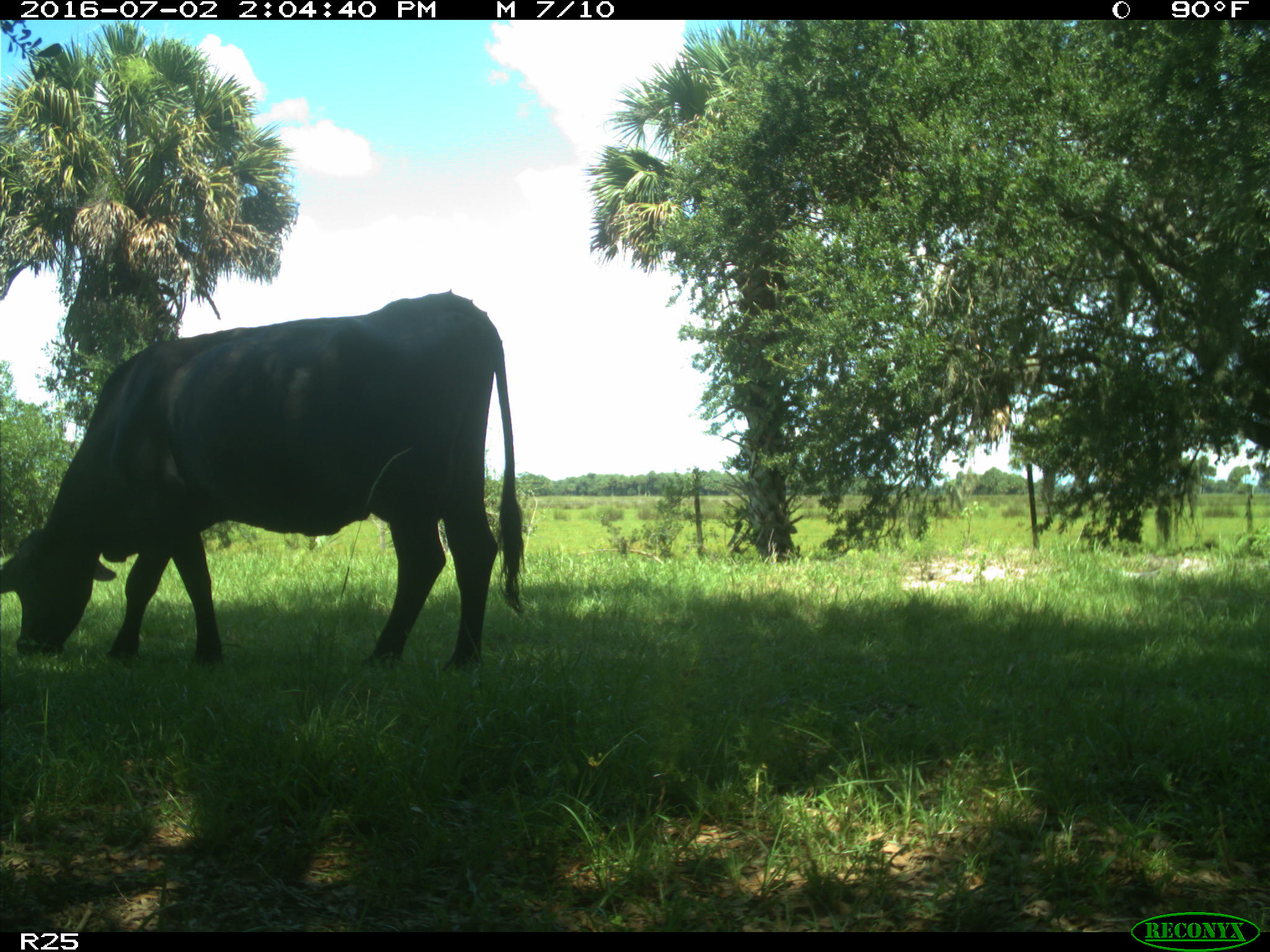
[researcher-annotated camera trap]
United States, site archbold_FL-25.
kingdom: Animalia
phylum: Chordata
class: Mammalia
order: Artiodactyla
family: Bovidae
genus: Bos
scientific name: Bos taurus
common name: domestic cow